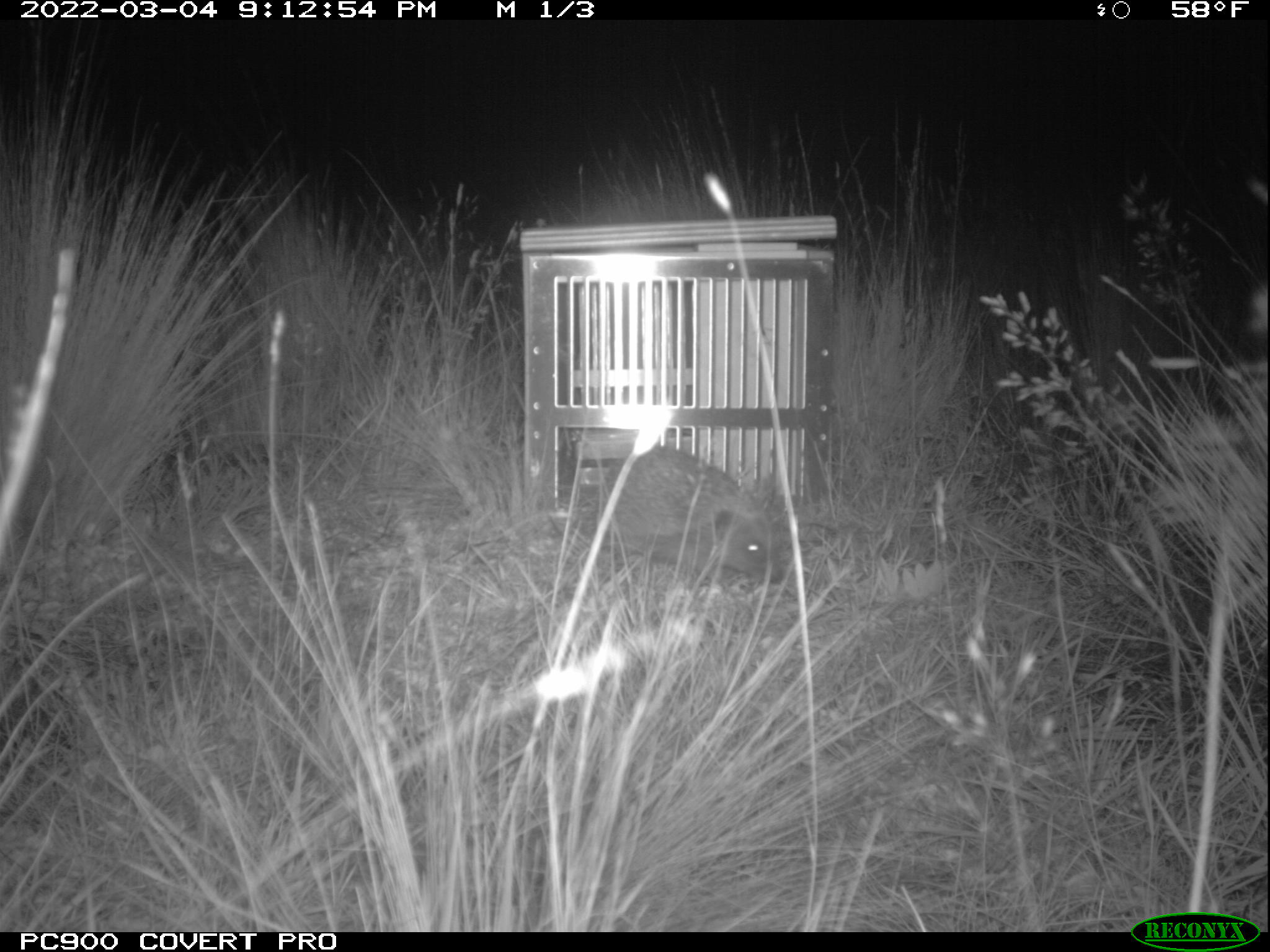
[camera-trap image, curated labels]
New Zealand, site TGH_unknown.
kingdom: Animalia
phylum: Chordata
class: Mammalia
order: Eulipotyphla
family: Erinaceidae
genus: Erinaceus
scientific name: Erinaceus europaeus europaeus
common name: european hedgehog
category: hedgehog